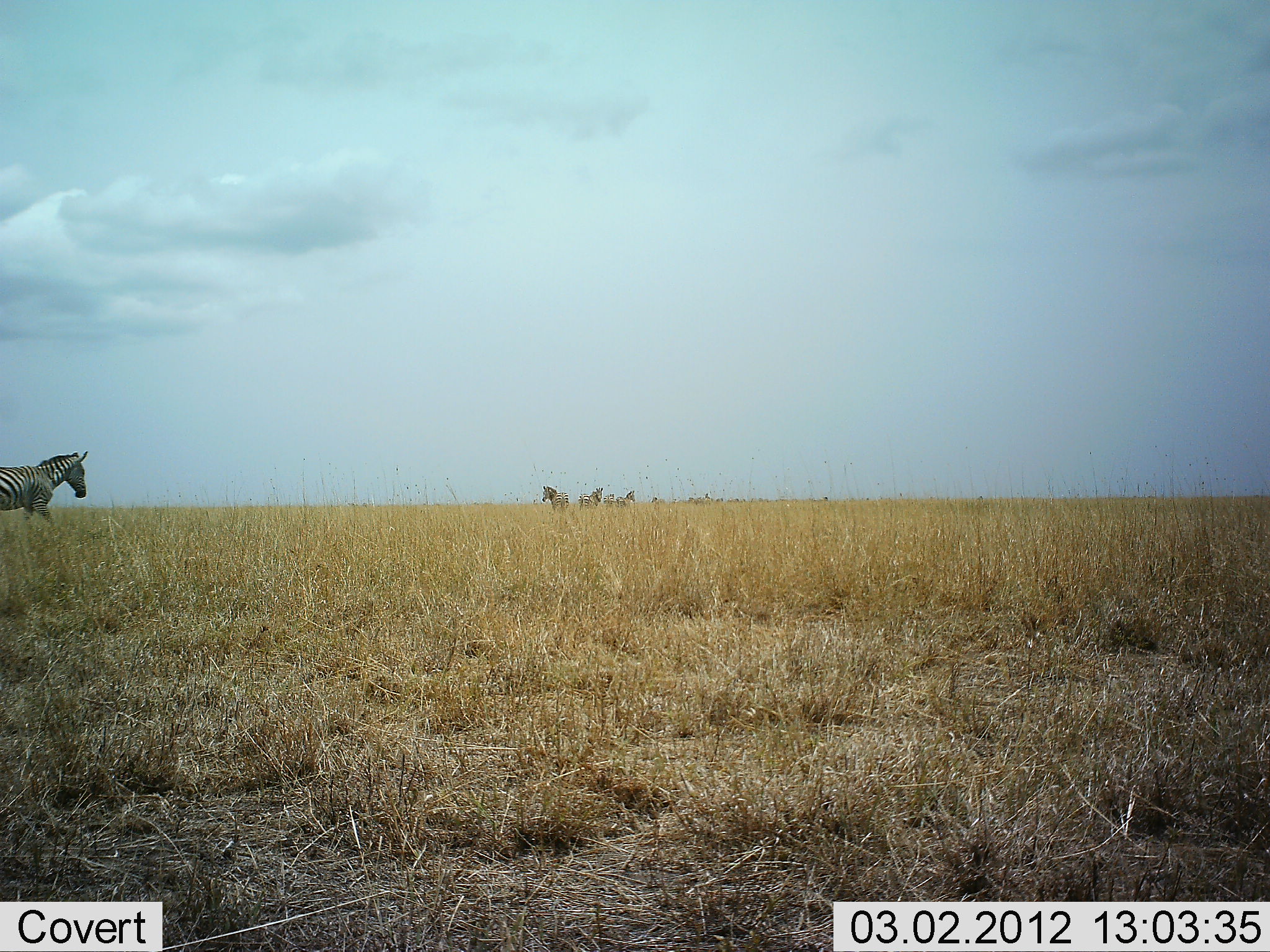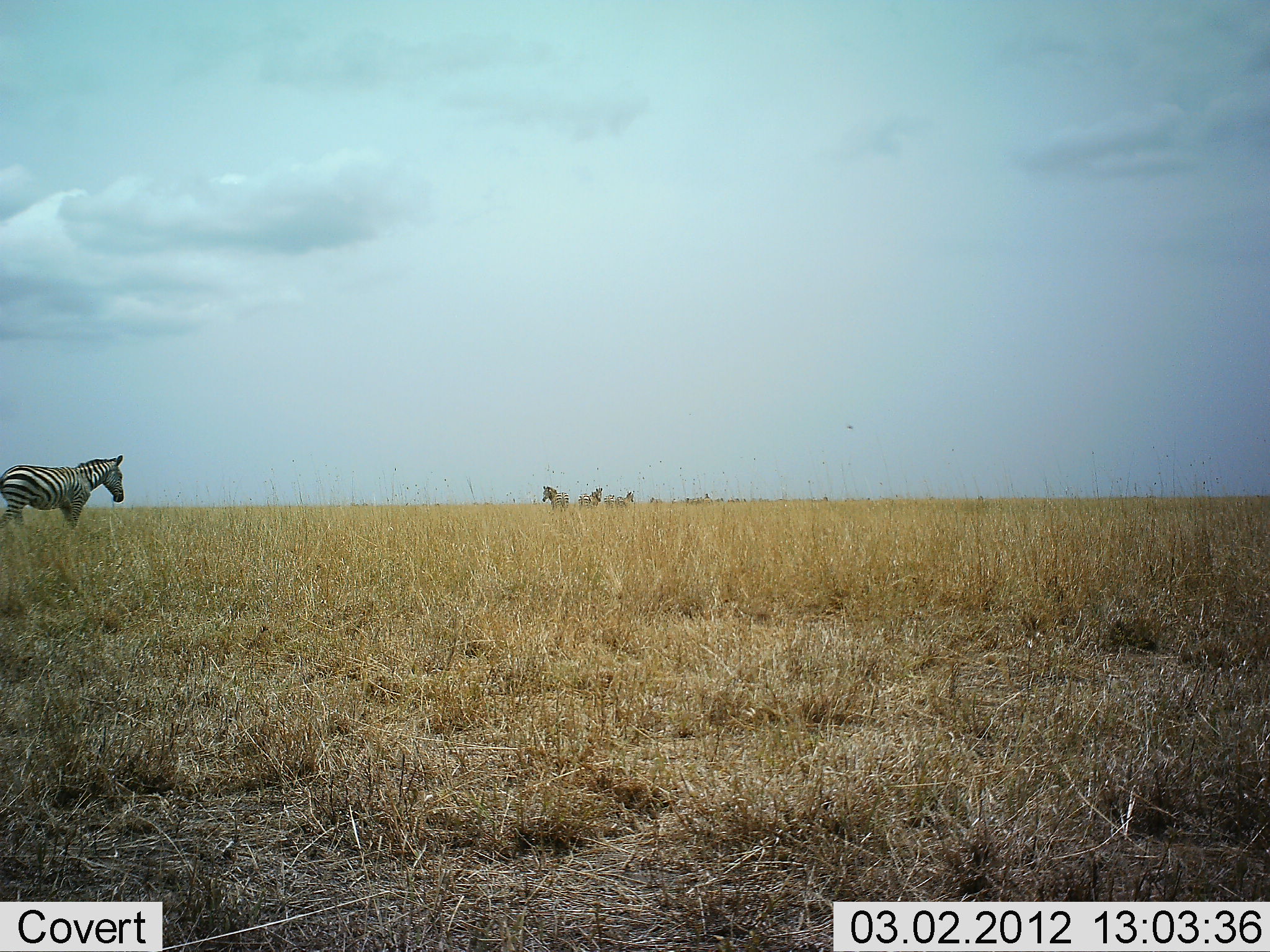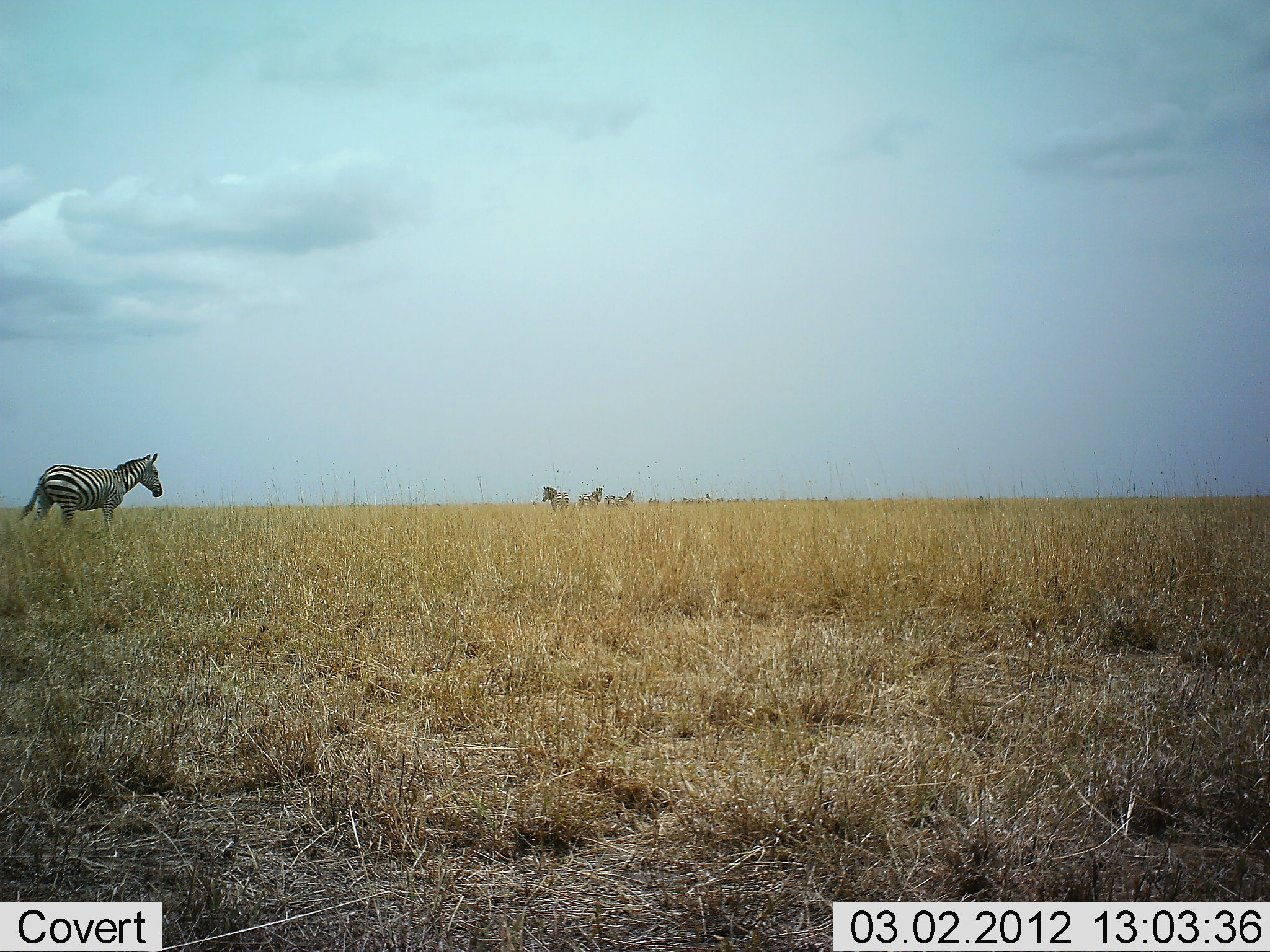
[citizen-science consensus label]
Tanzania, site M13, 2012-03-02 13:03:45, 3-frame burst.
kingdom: Animalia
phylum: Chordata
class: Mammalia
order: Perissodactyla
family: Equidae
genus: Equus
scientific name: Equus quagga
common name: plains zebra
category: zebra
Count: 4.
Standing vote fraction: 68%.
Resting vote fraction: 8%.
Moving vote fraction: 92%.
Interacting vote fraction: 0%.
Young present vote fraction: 0%.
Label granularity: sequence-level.